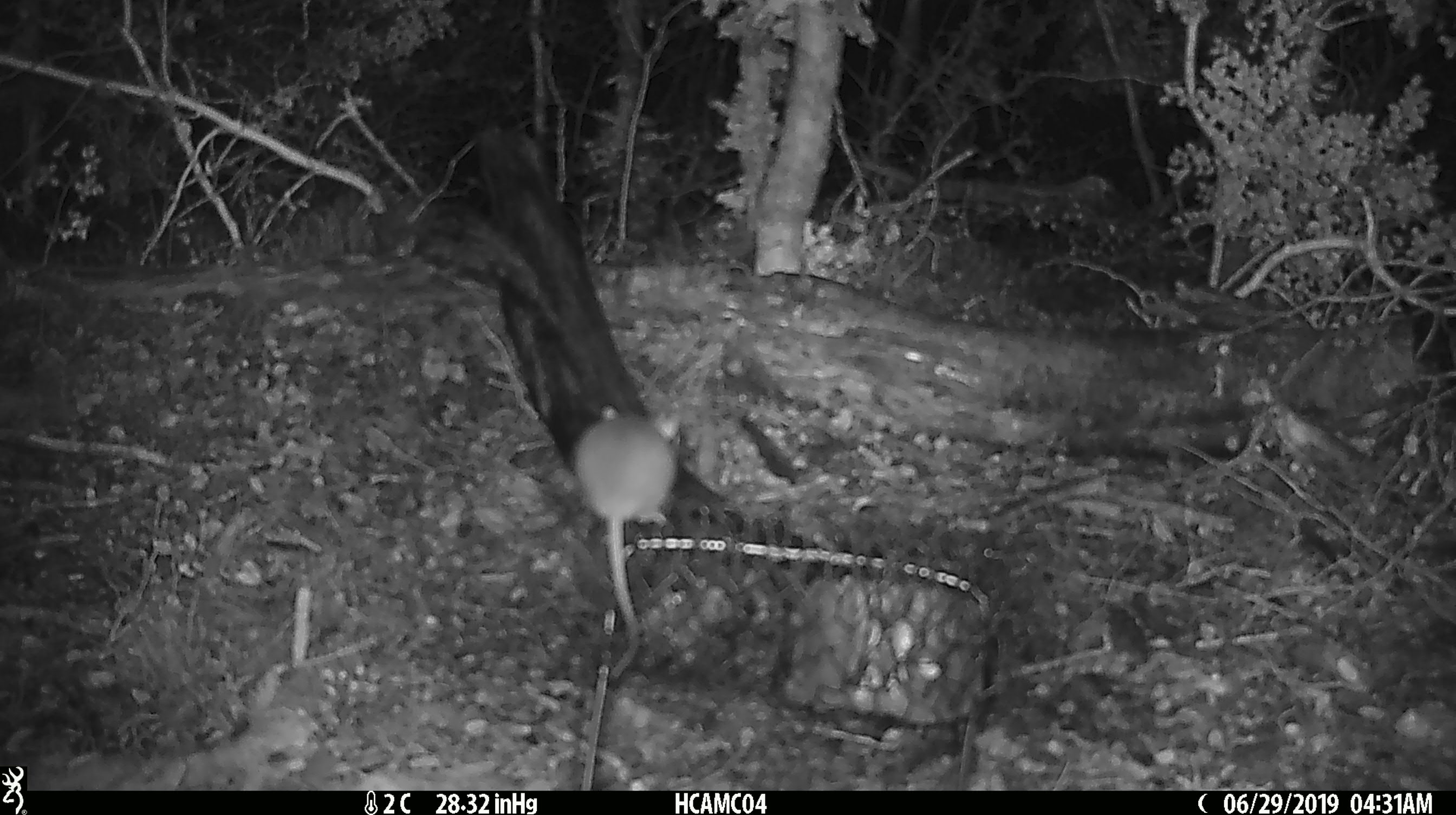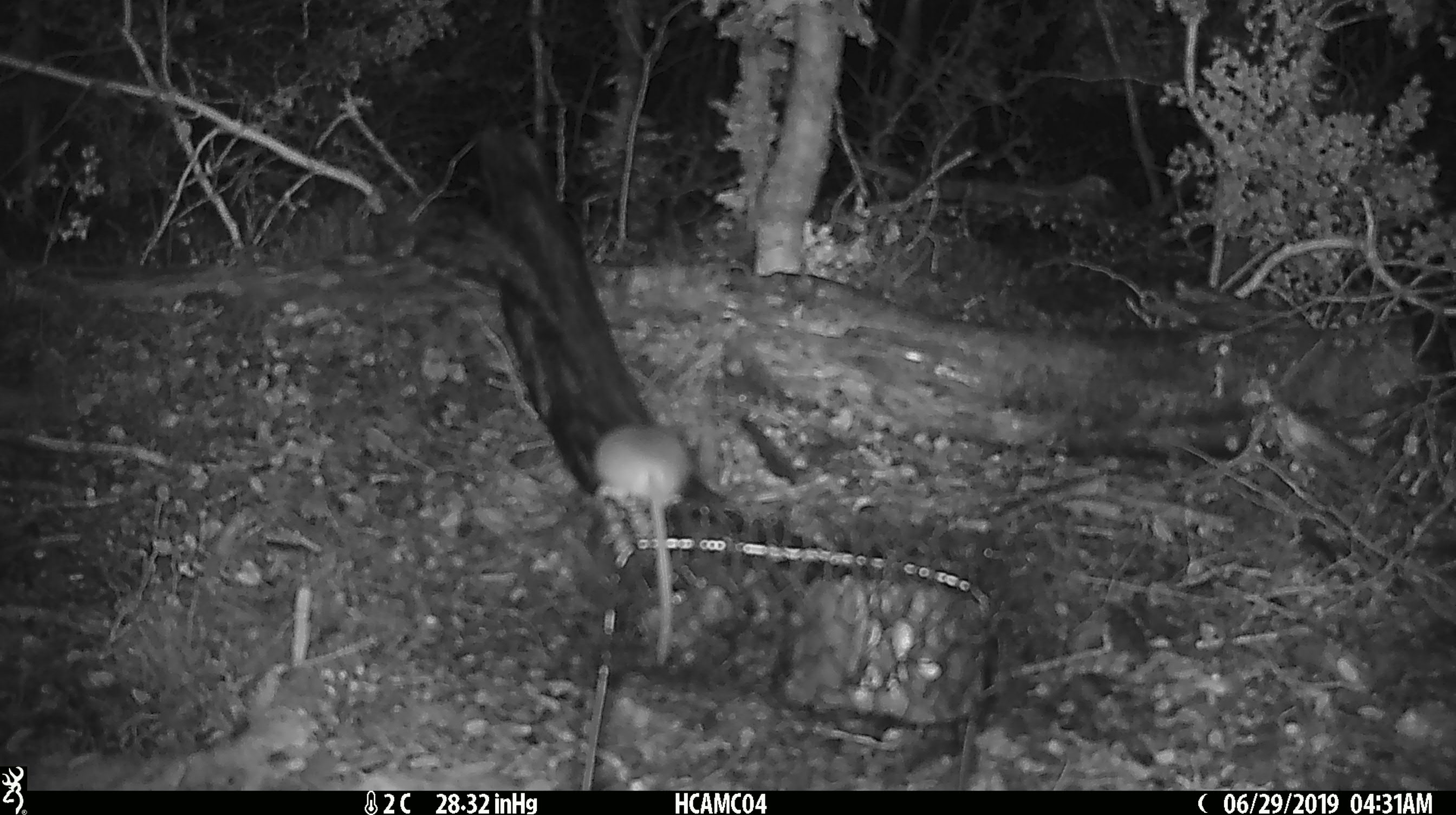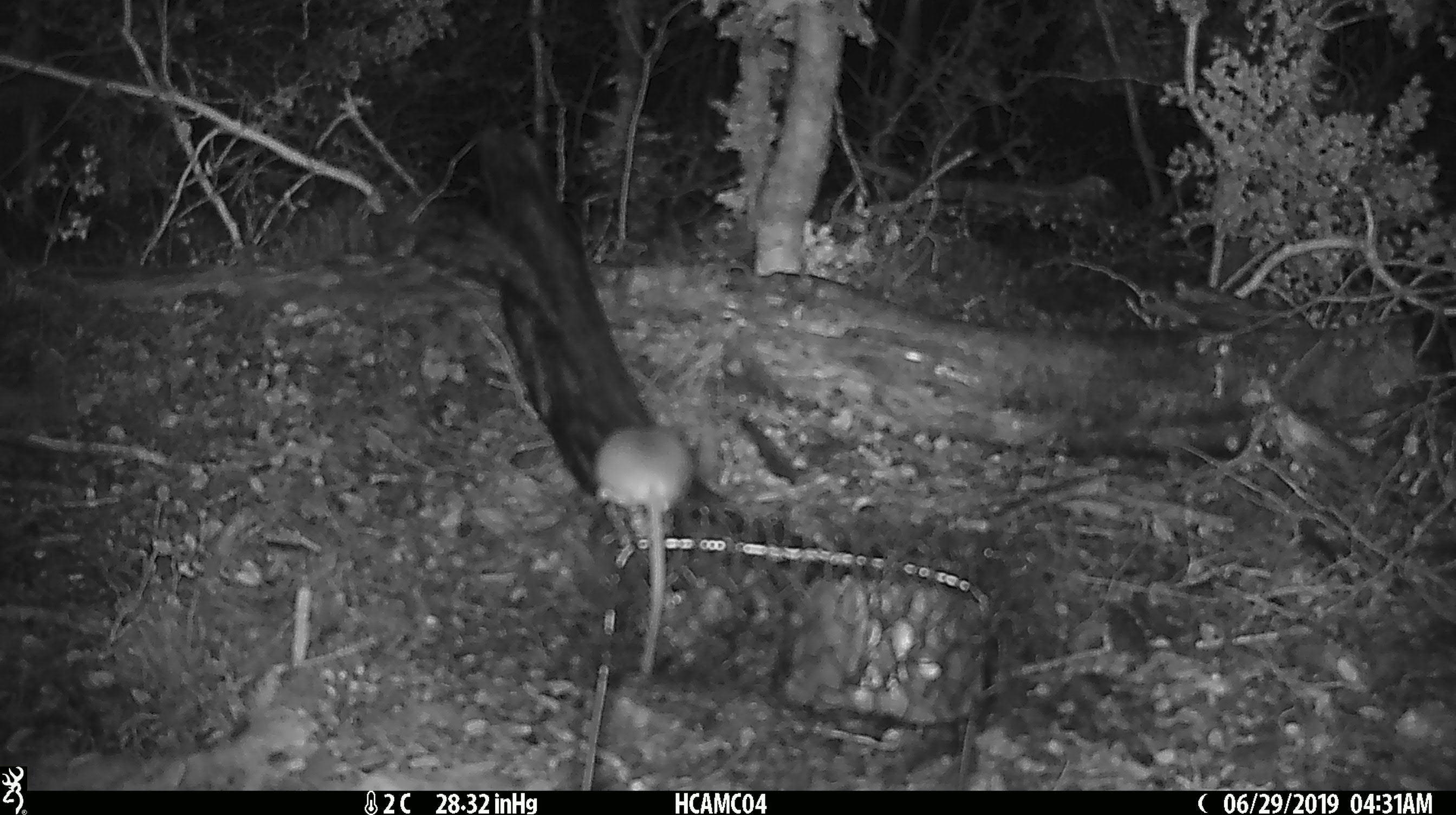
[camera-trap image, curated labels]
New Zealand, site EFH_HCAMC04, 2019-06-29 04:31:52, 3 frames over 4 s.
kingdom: Animalia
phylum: Chordata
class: Mammalia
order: Rodentia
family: Muridae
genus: Mus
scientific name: Mus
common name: mouse